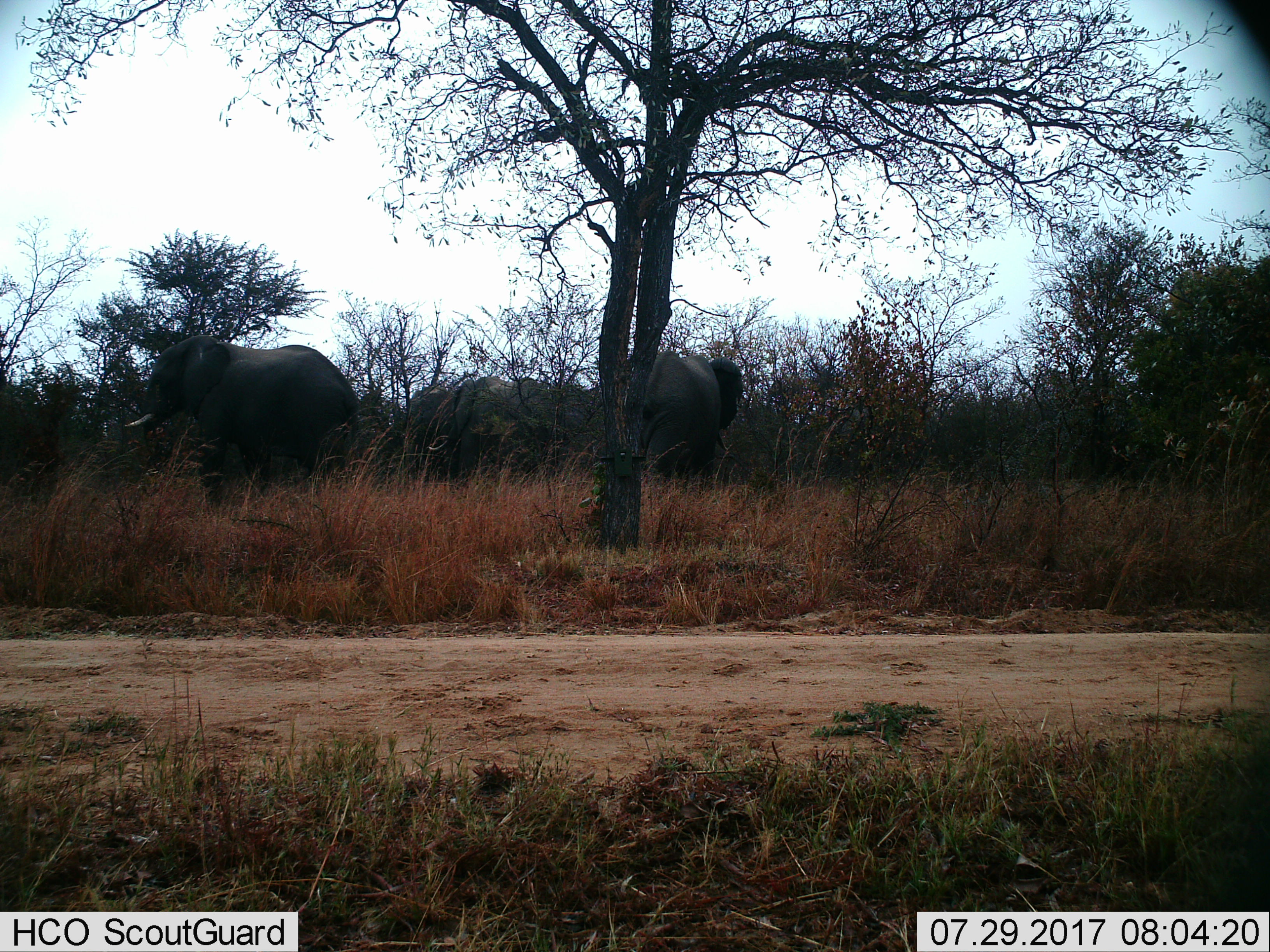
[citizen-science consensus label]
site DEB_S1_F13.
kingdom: Animalia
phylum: Chordata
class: Mammalia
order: Proboscidea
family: Elephantidae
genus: Loxodonta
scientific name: Loxodonta africana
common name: african bush elephant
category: elephant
Elephant (african bush elephant) (Loxodonta africana), count 4. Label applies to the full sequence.